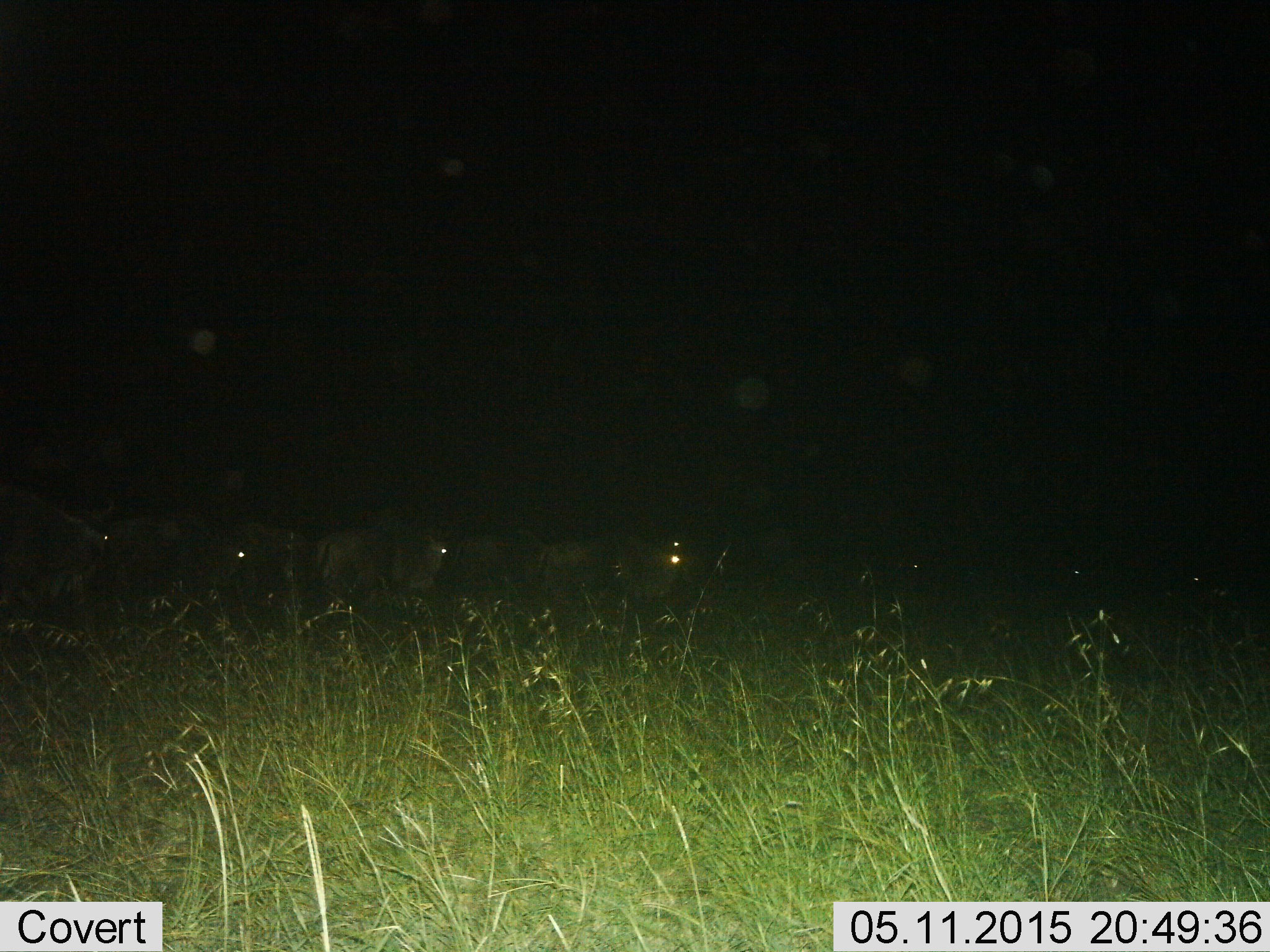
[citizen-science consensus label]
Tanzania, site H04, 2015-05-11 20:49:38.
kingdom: Animalia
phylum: Chordata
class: Mammalia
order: Artiodactyla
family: Bovidae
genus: Connochaetes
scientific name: Connochaetes taurinus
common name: blue wildebeest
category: wildebeest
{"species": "wildebeest (blue wildebeest) (Connochaetes taurinus)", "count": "8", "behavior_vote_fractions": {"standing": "50%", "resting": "0%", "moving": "80%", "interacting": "0%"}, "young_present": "0%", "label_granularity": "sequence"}